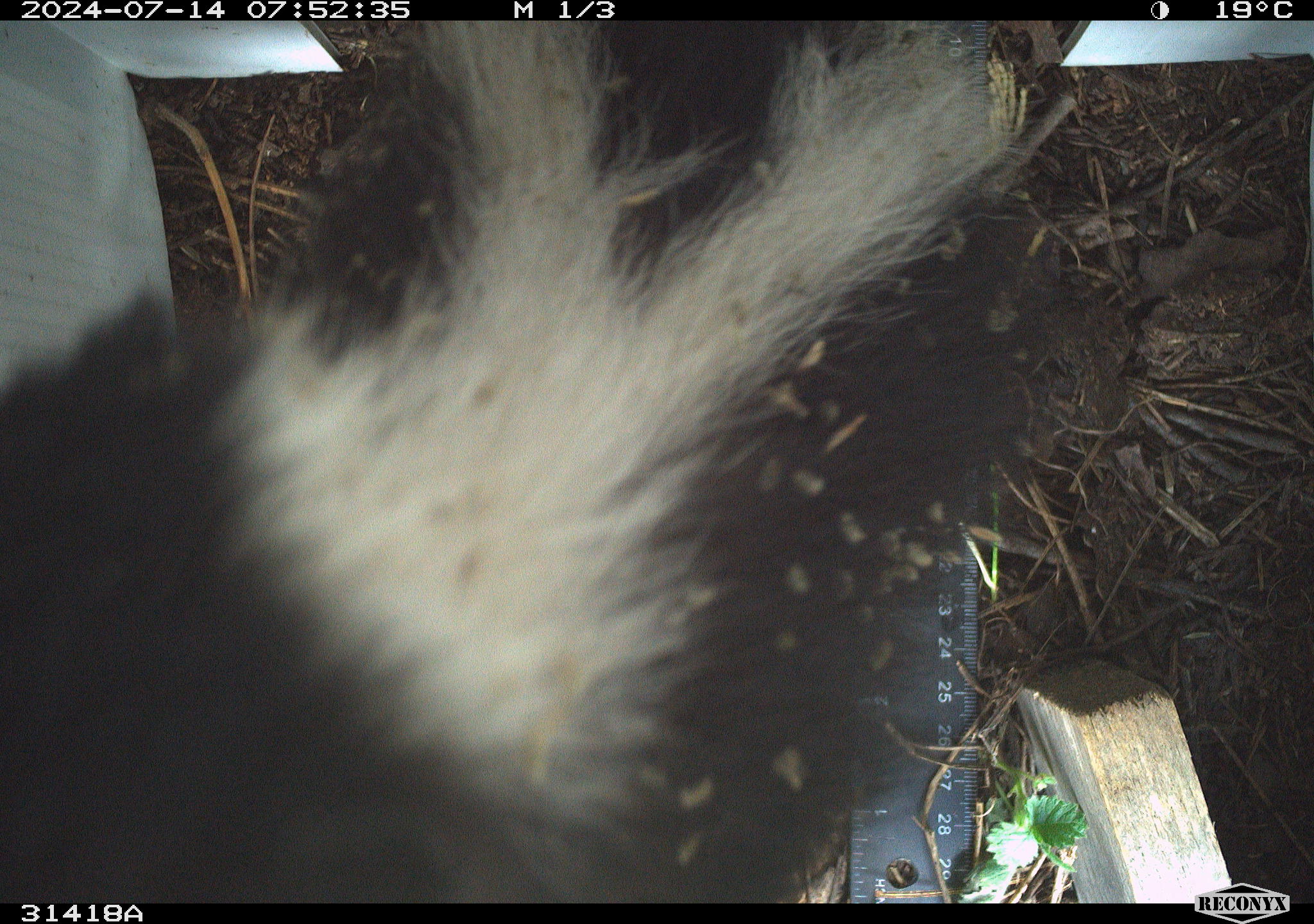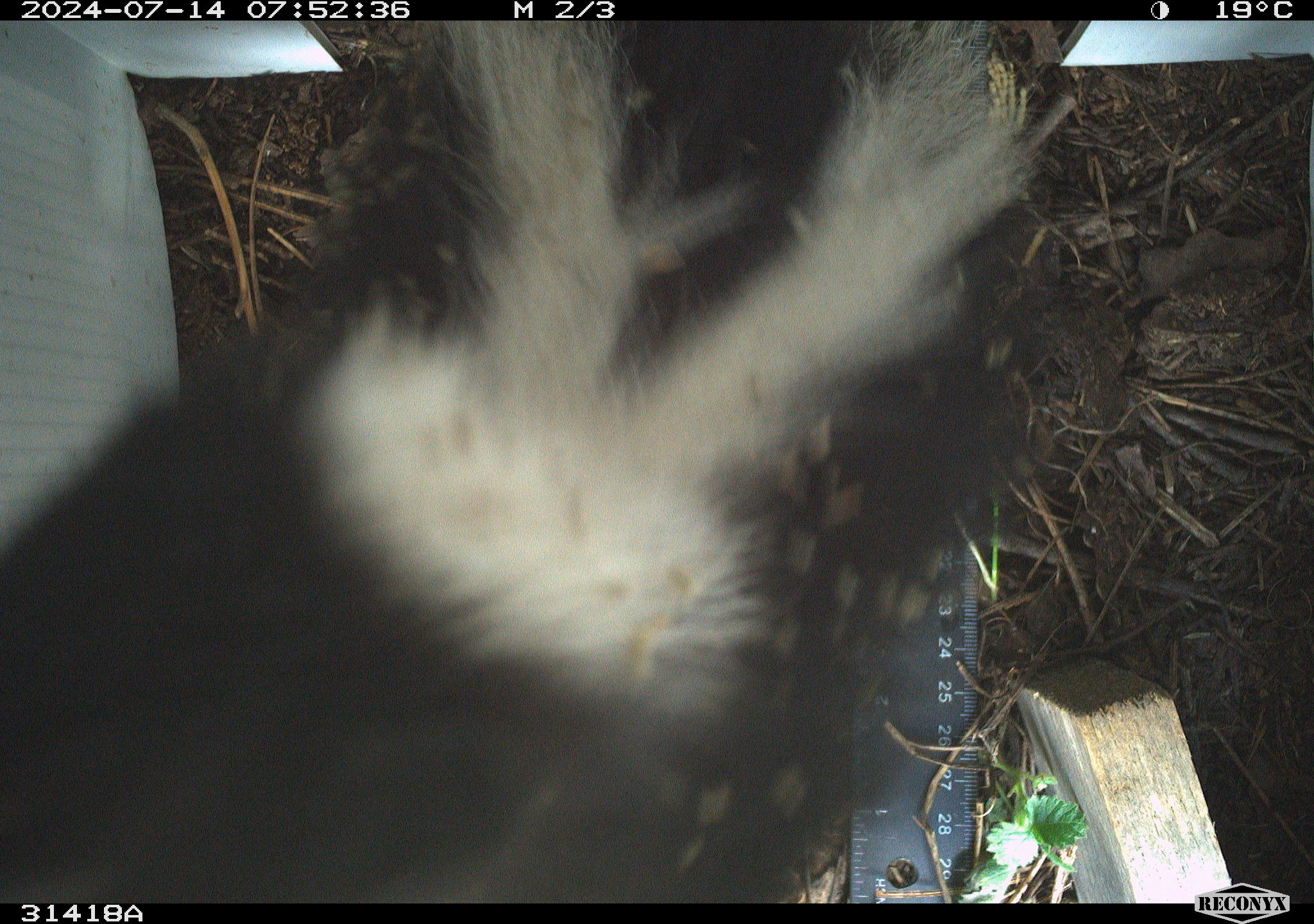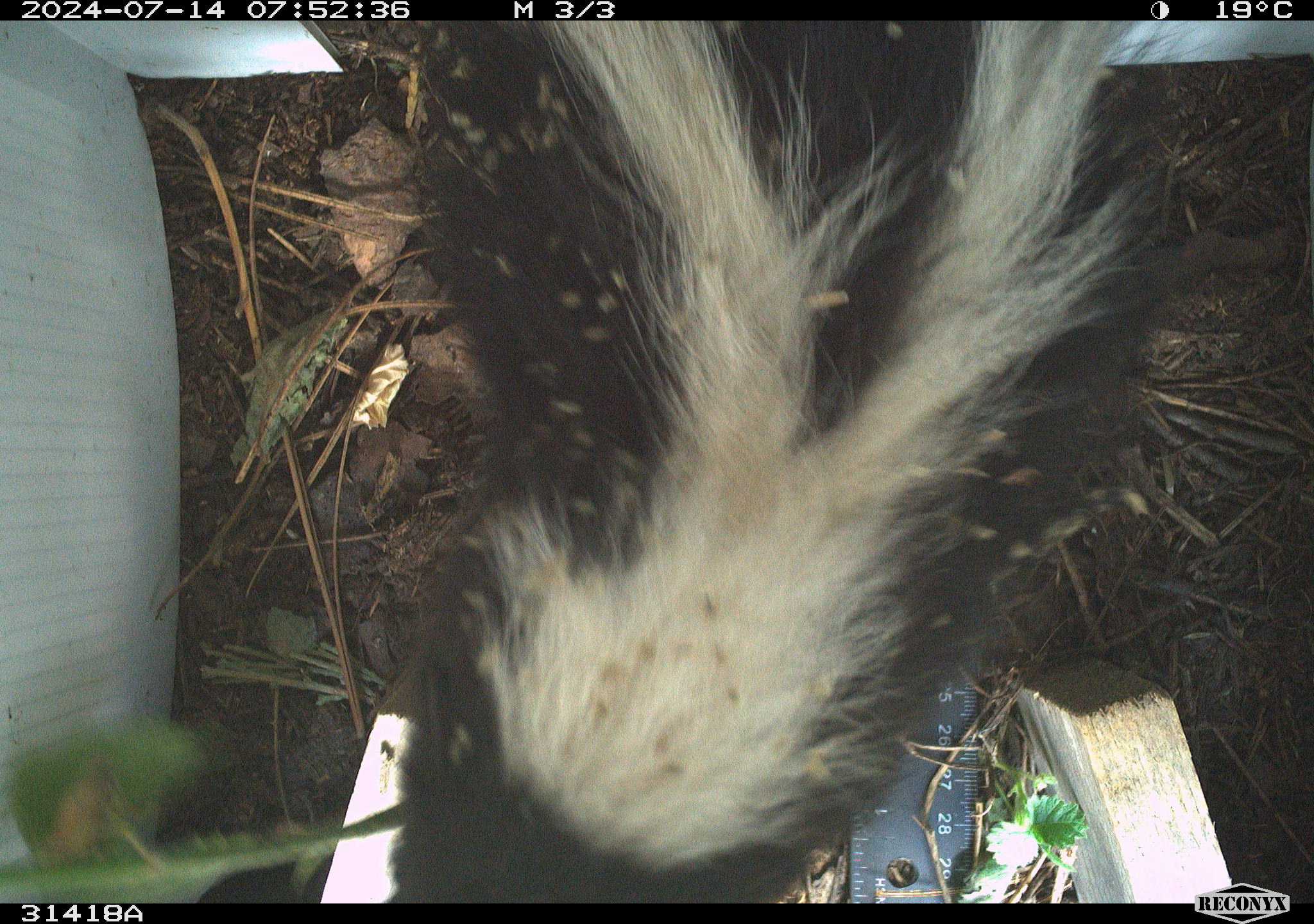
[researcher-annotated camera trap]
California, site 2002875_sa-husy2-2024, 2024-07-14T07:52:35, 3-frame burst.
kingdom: Animalia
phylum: Chordata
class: Mammalia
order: Carnivora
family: Mephitidae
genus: Mephitis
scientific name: Mephitis mephitis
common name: striped skunk